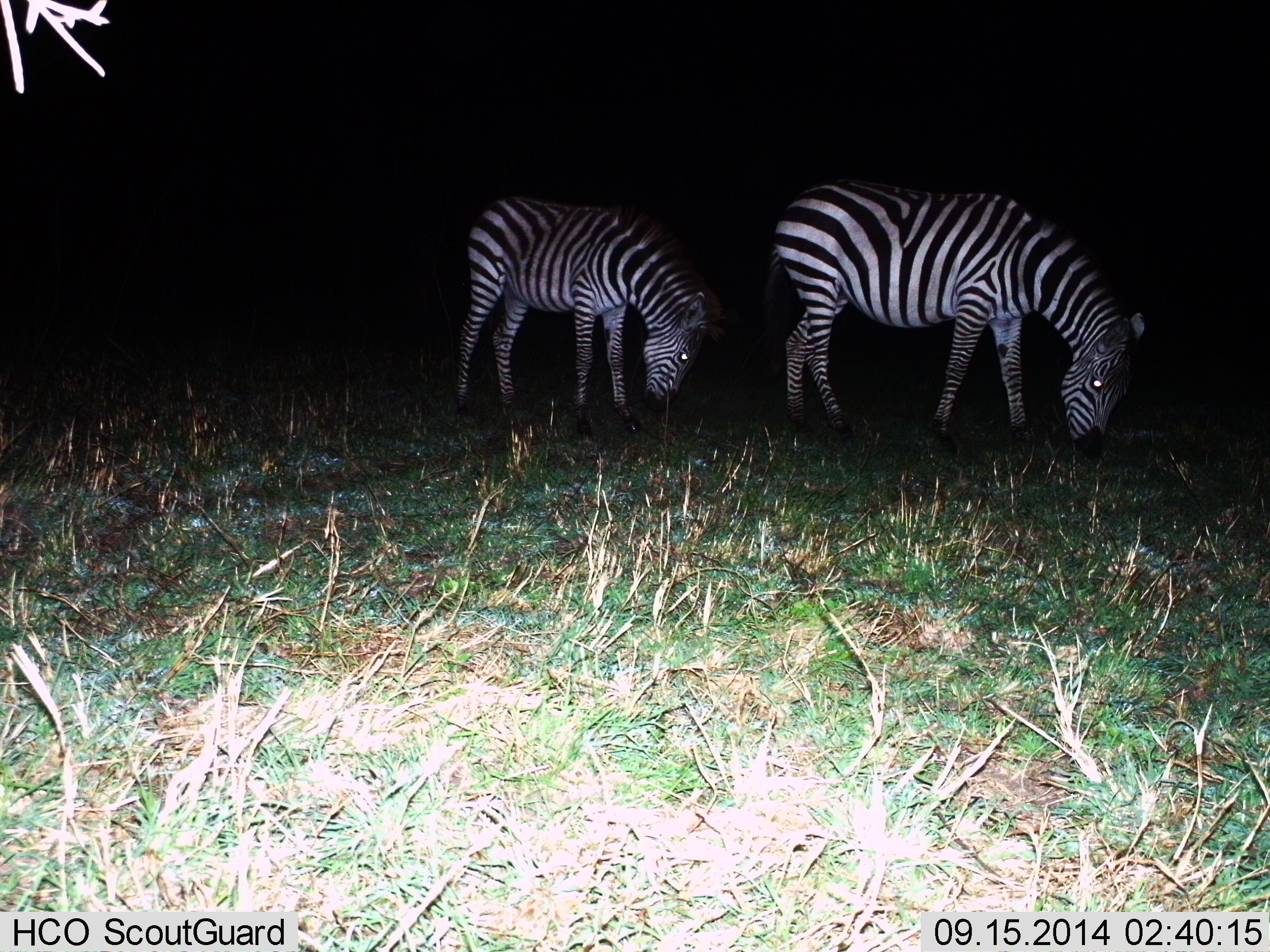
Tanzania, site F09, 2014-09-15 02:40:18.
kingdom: Animalia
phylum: Chordata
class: Mammalia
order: Perissodactyla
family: Equidae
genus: Equus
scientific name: Equus quagga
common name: plains zebra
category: zebra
Zebra (plains zebra) (Equus quagga), count 2. Behavior (volunteer vote fractions): standing 0%, resting 0%, moving 0%, interacting 0%. Young present (vote fraction): 10%. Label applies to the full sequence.